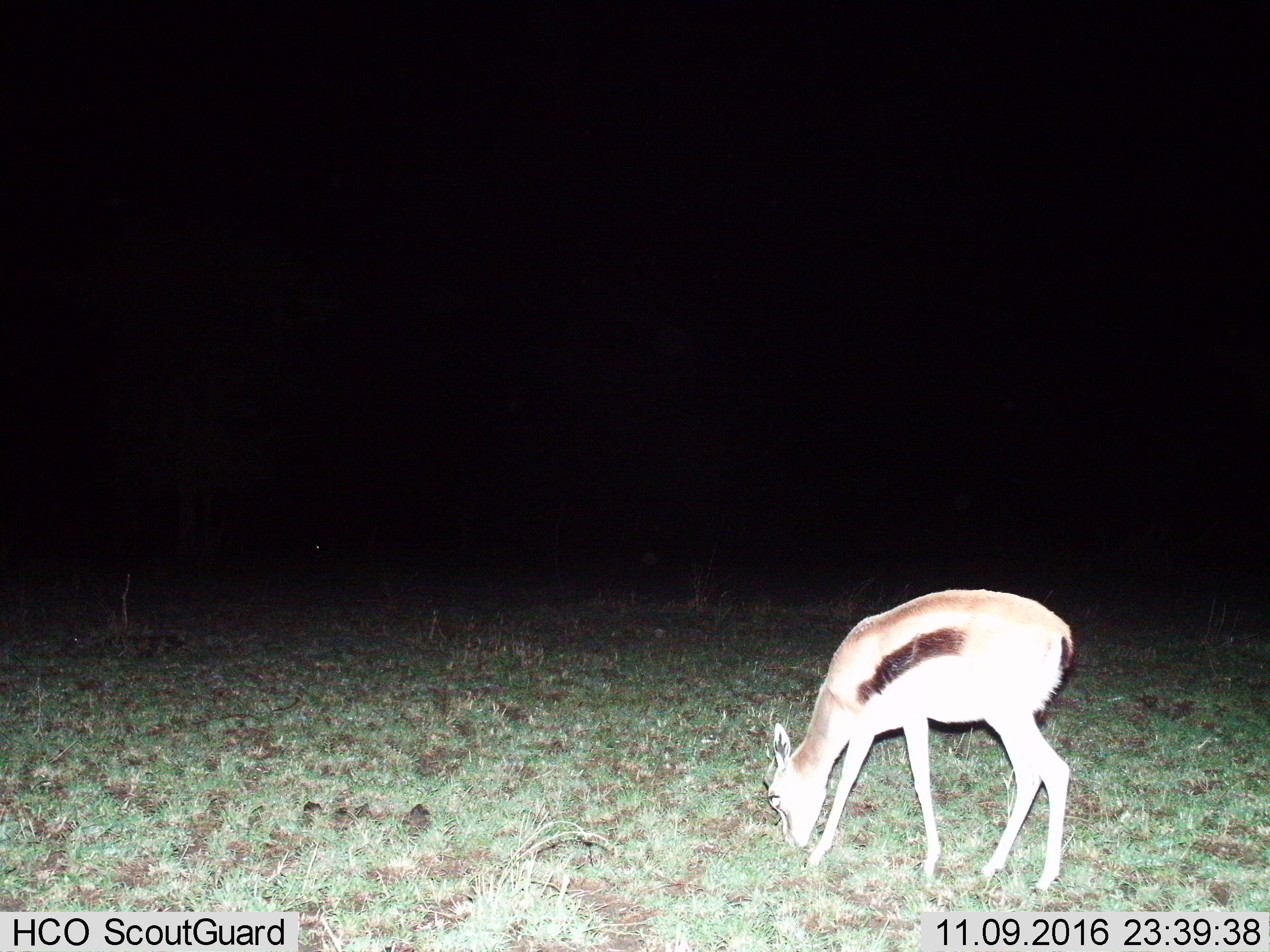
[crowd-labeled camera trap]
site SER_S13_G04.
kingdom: Animalia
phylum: Chordata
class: Mammalia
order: Artiodactyla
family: Bovidae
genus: Eudorcas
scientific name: Eudorcas thomsonii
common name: thomson's gazelle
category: gazellethomsons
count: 1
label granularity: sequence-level